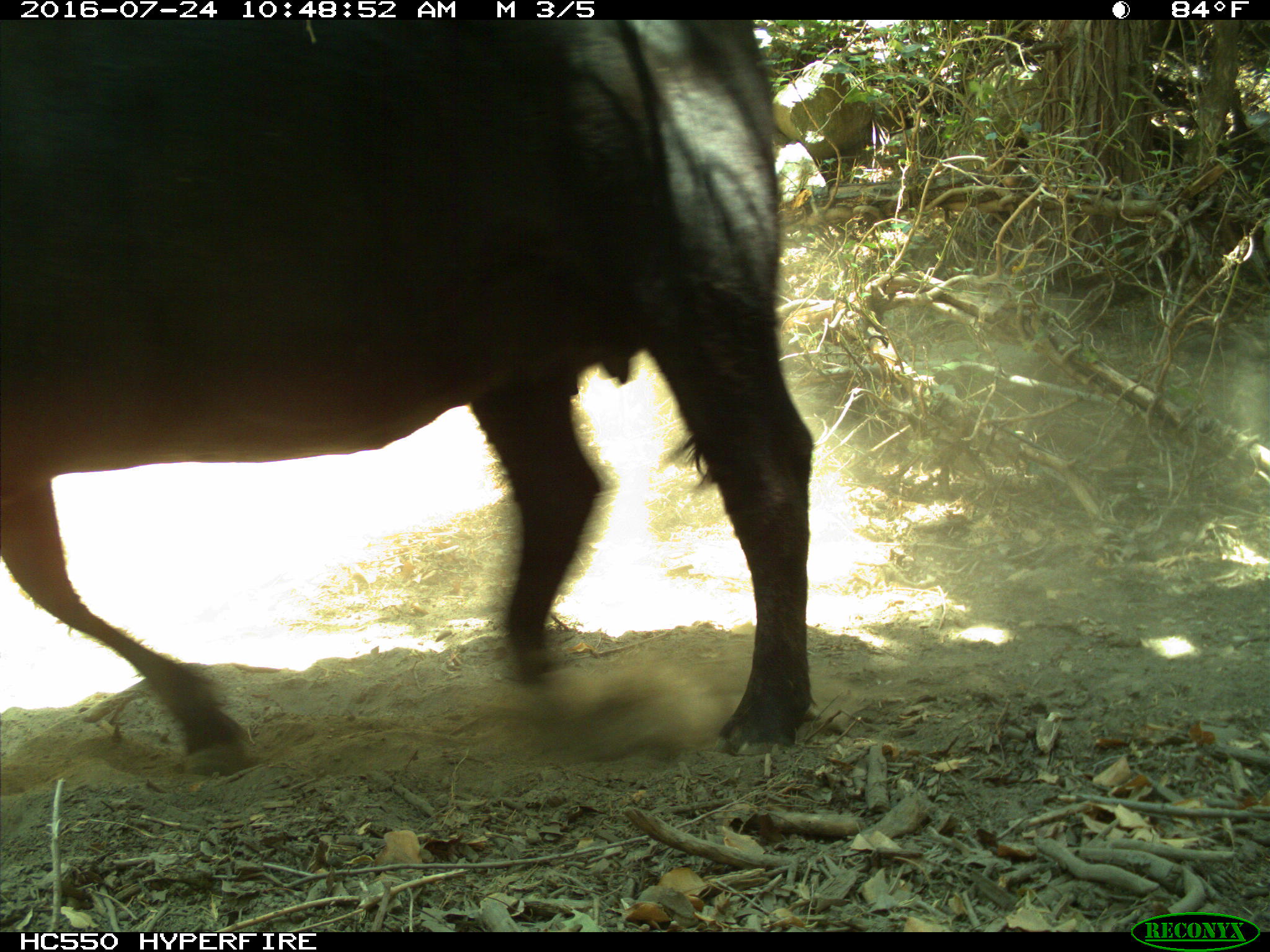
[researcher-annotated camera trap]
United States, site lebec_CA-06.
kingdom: Animalia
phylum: Chordata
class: Mammalia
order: Artiodactyla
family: Bovidae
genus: Bos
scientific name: Bos taurus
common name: domestic cow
Bos taurus (domestic cow).